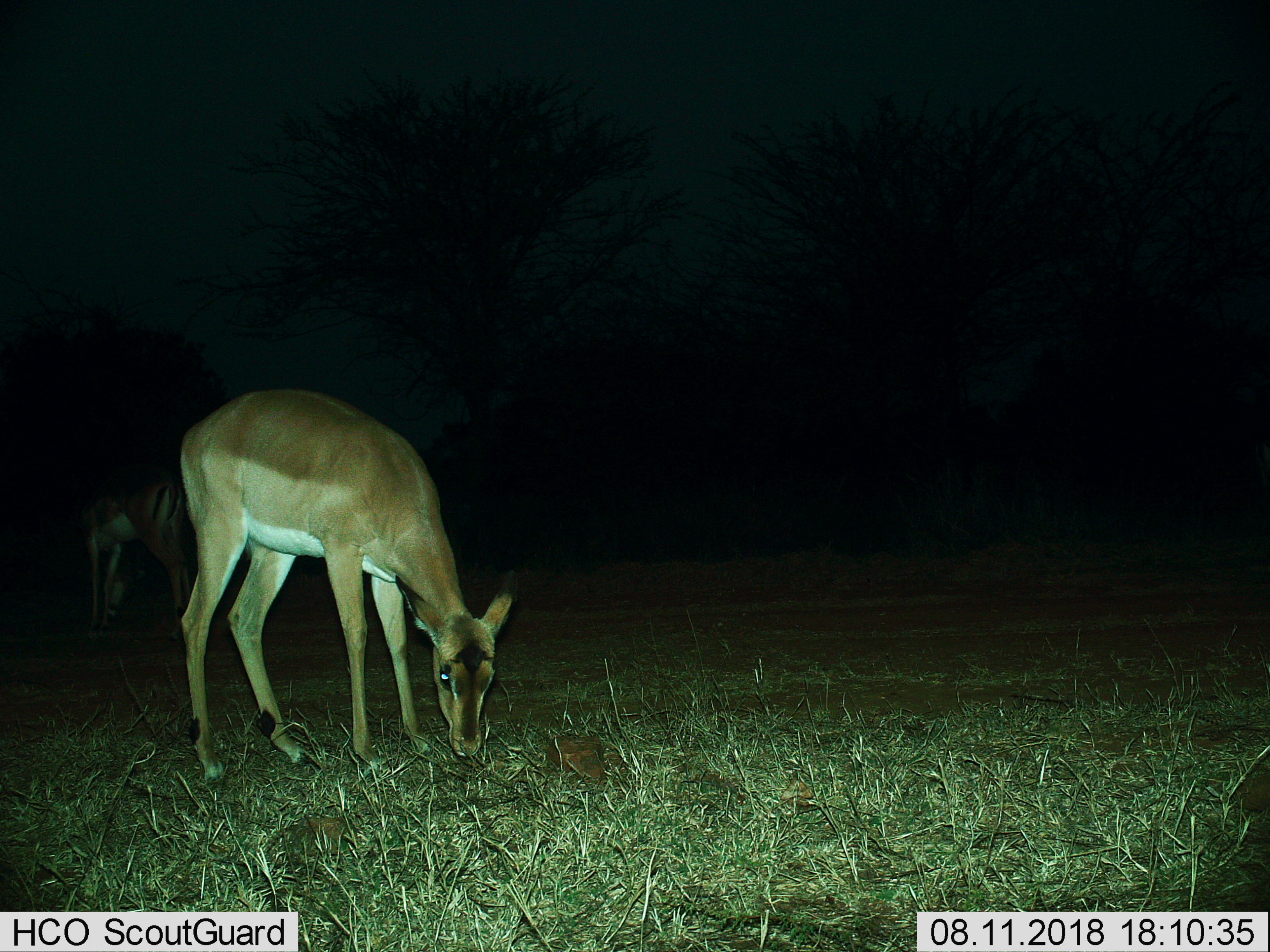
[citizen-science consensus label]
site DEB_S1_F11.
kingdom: Animalia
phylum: Chordata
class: Mammalia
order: Artiodactyla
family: Bovidae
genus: Aepyceros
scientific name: Aepyceros melampus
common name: impala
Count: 2.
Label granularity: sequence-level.